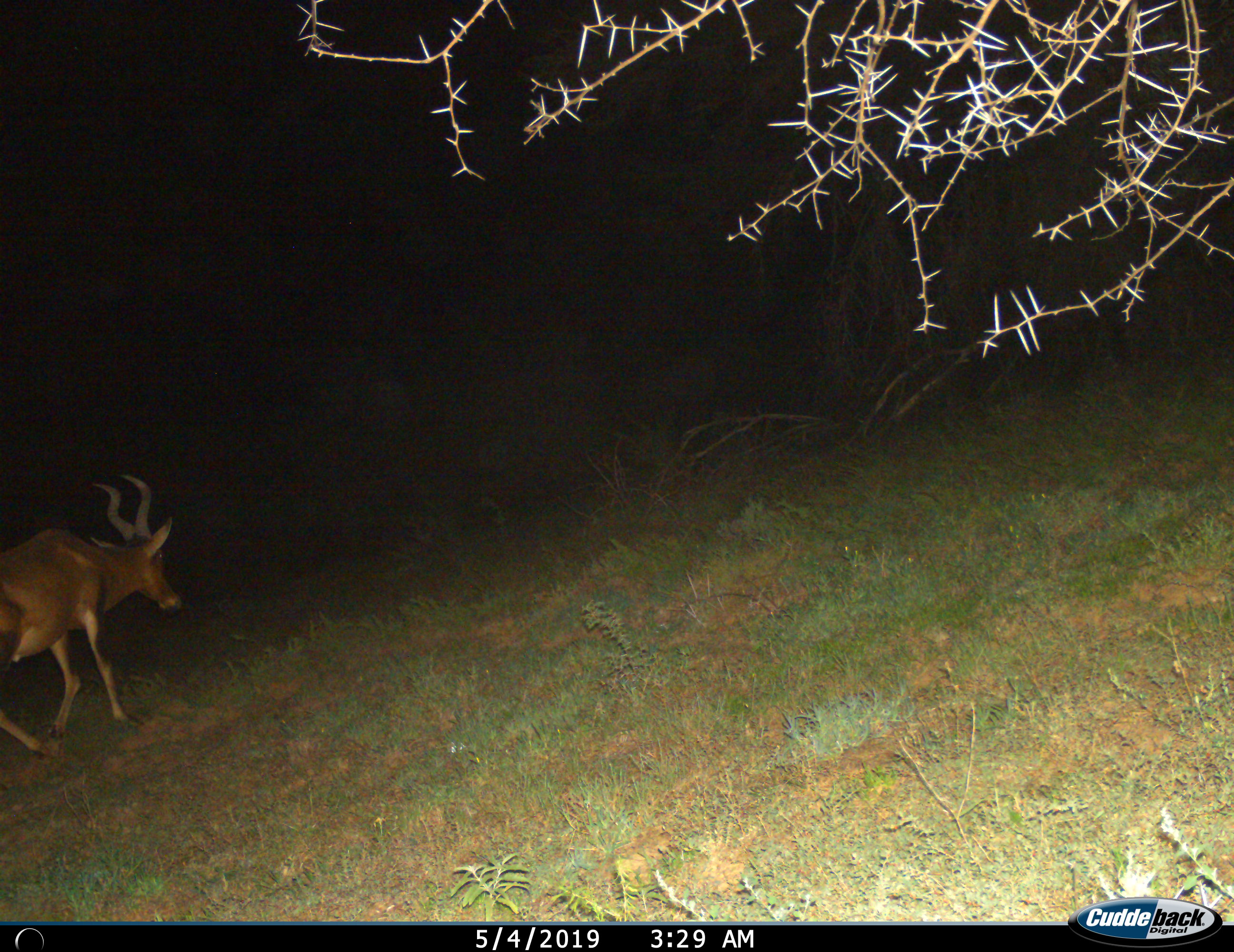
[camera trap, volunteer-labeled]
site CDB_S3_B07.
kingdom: Animalia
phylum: Chordata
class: Mammalia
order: Artiodactyla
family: Bovidae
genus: Alcelaphus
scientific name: Alcelaphus buselaphus caama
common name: red hartebeest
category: hartebeestred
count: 1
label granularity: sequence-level